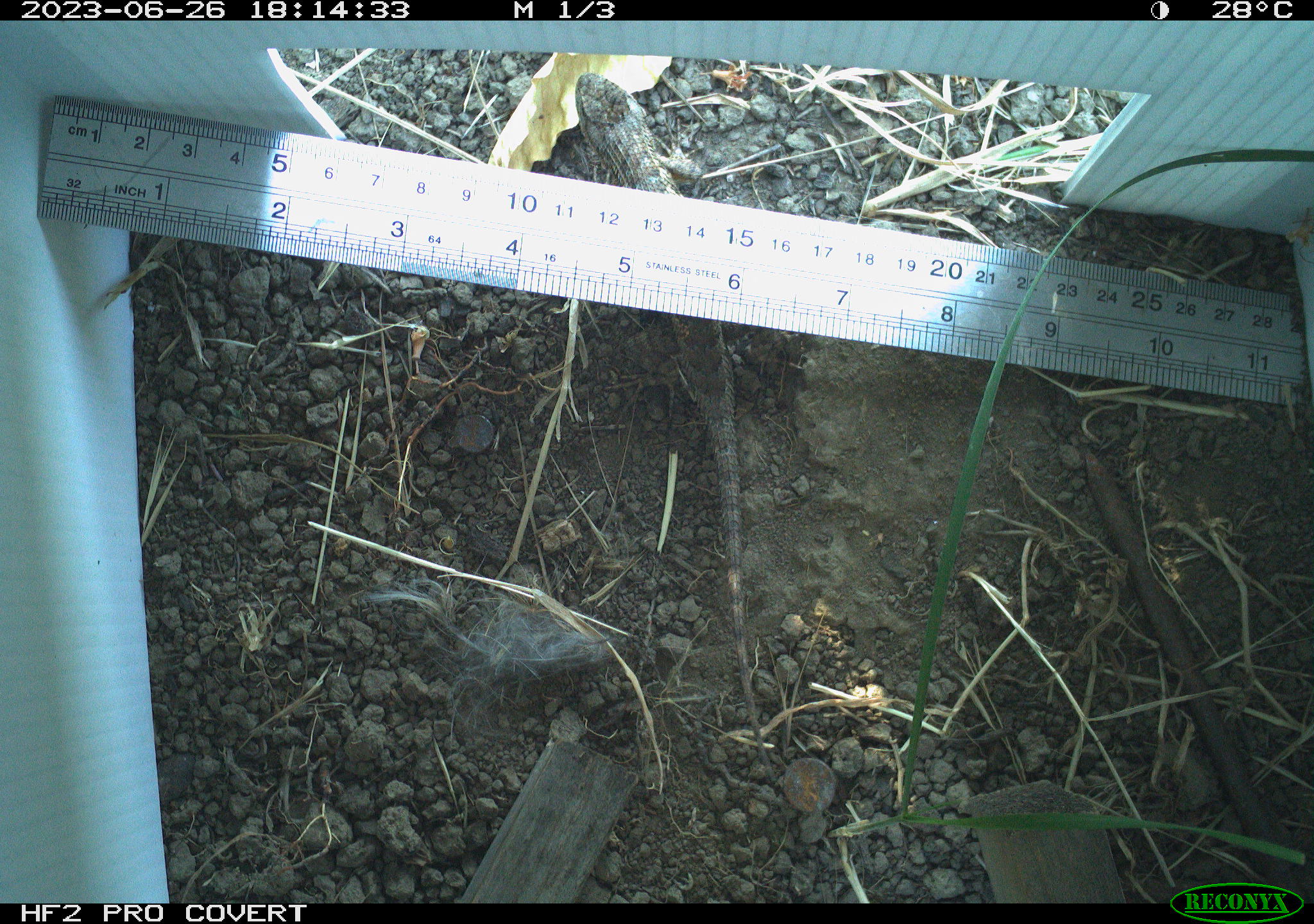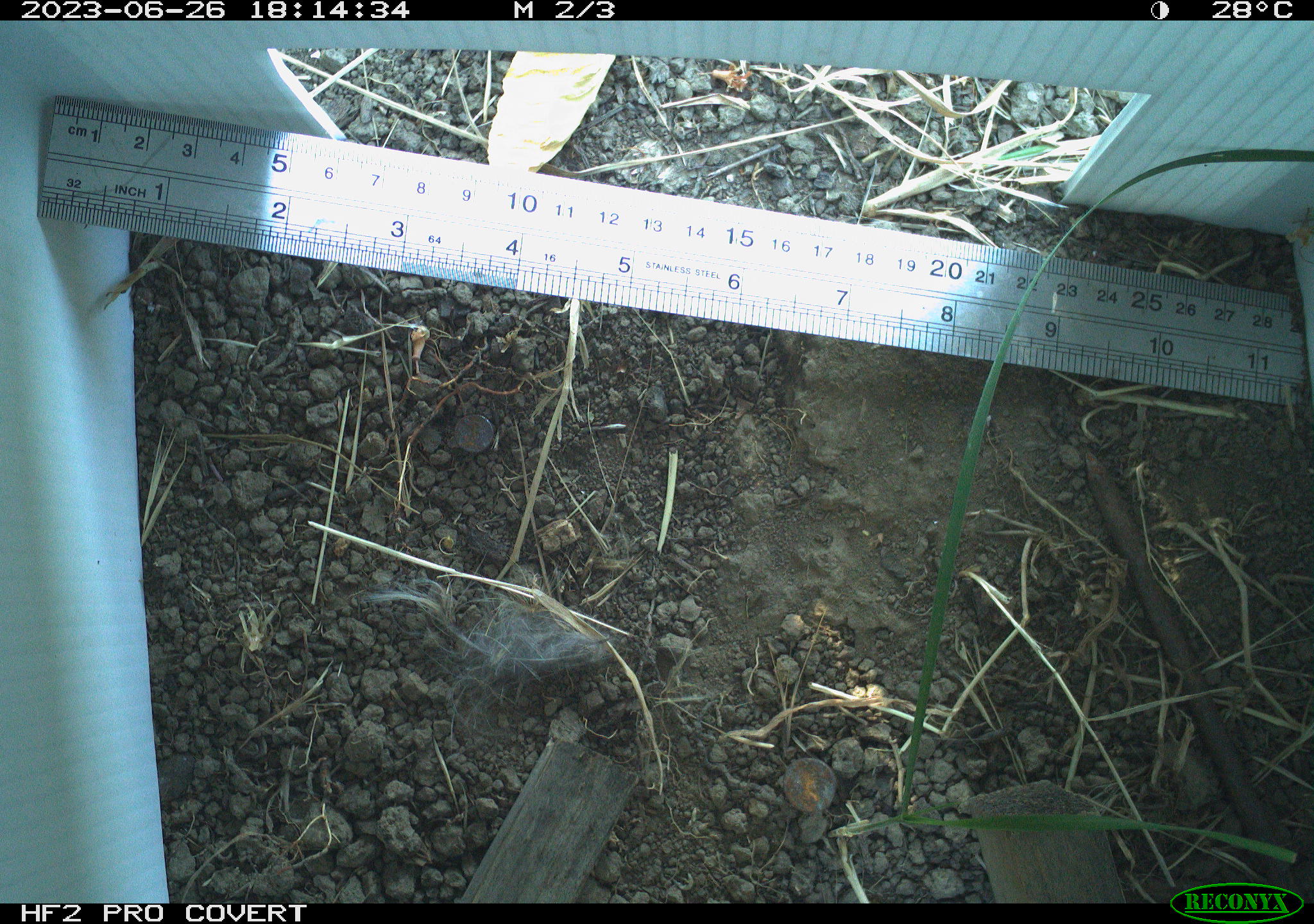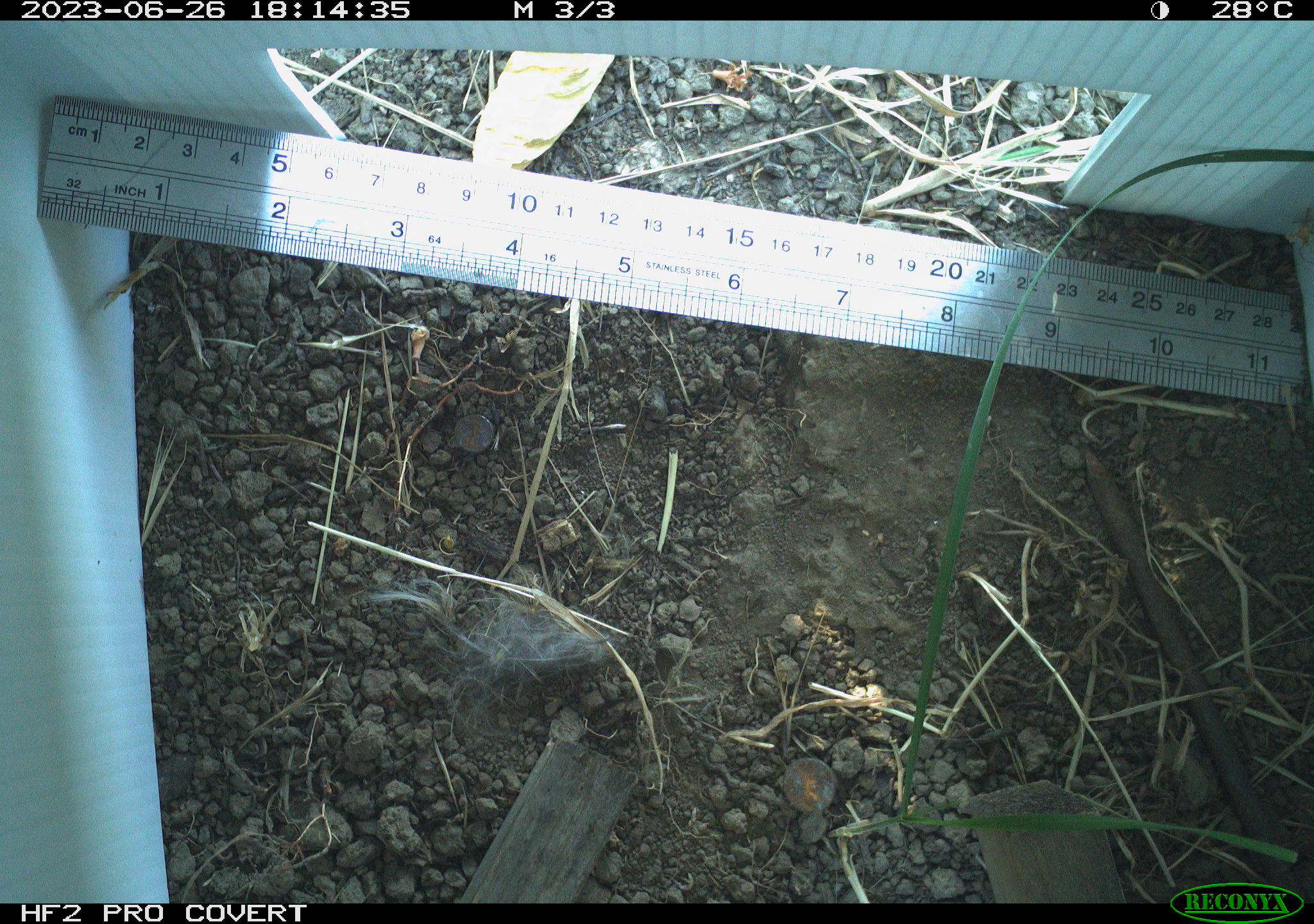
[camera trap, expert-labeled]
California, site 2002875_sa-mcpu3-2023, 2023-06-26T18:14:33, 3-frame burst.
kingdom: Animalia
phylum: Chordata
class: Reptilia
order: Squamata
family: Phrynosomatidae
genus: Sceloporus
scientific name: Sceloporus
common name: spiny lizards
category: sceloporus species